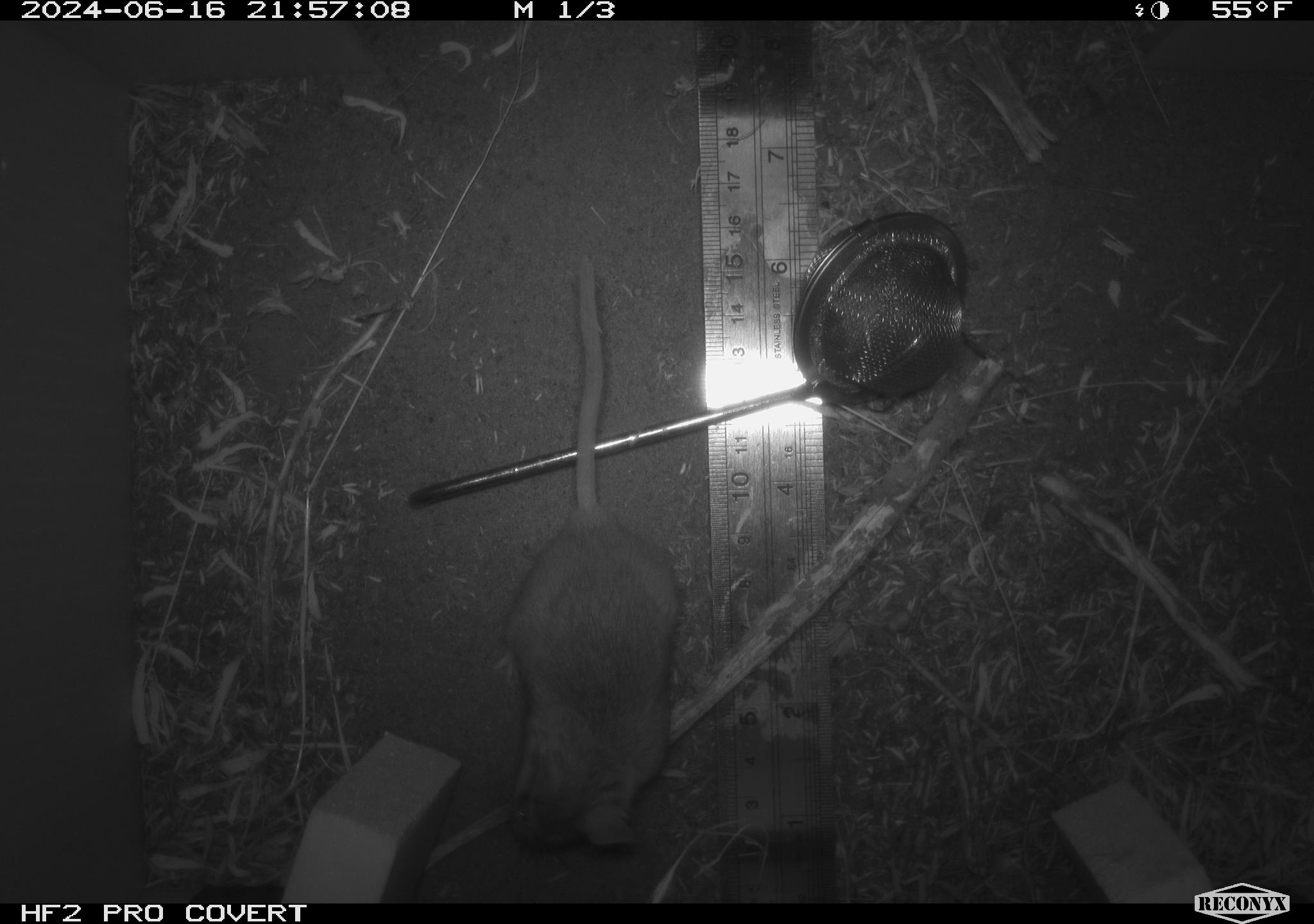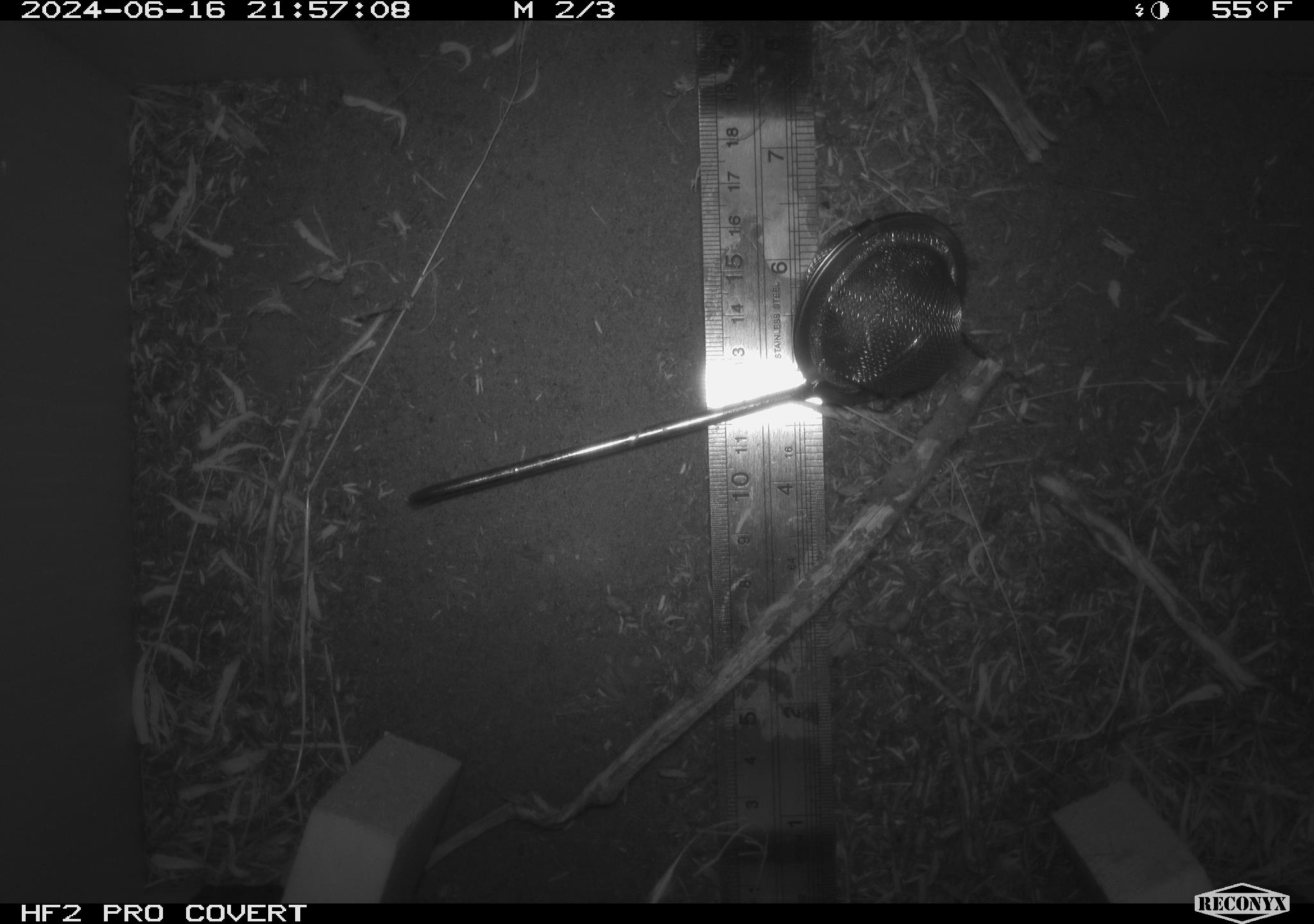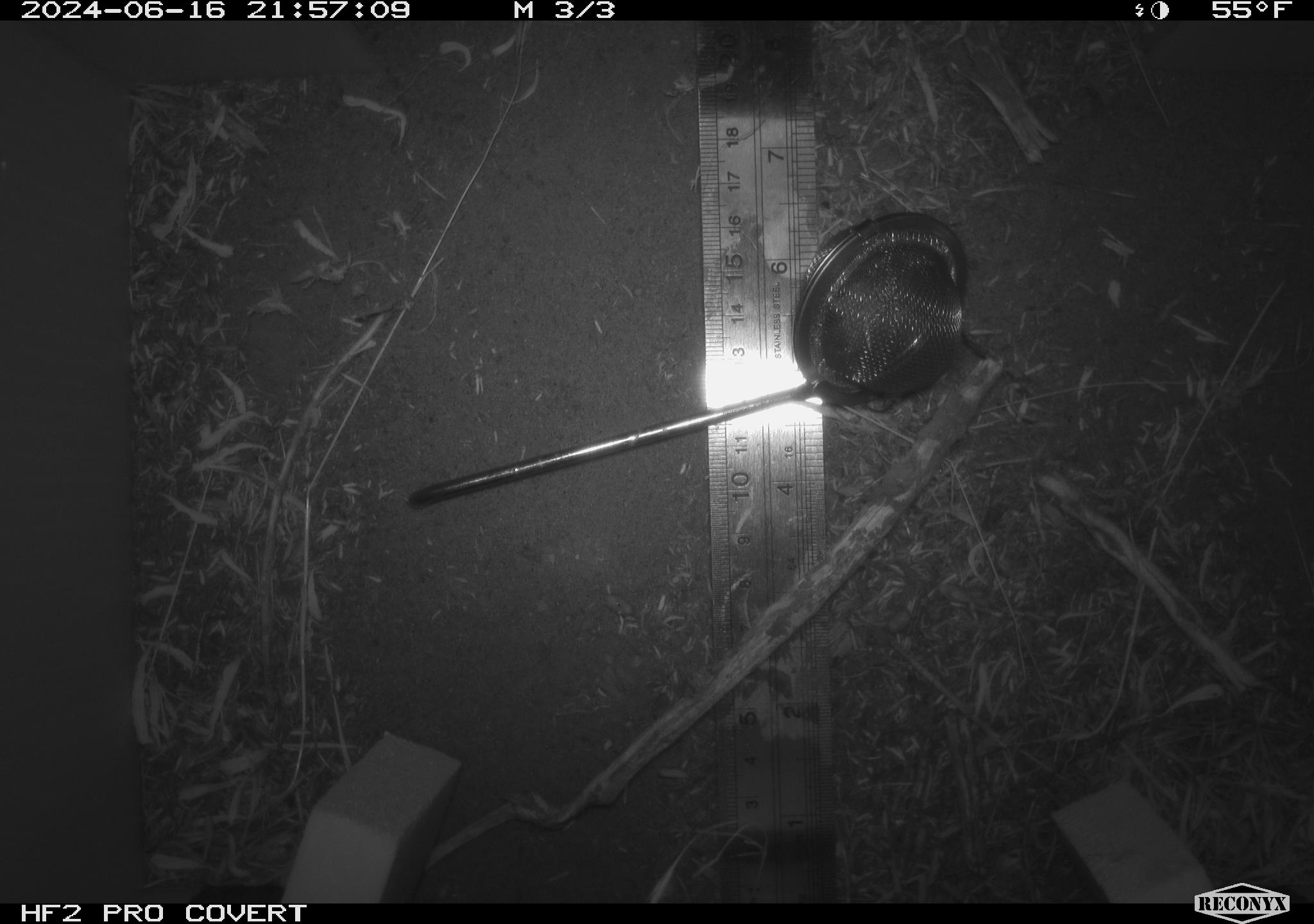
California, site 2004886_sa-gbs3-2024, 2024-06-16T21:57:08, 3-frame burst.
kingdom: Animalia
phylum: Chordata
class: Mammalia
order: Rodentia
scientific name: Rodentia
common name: mouse species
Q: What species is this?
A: Mouse species (Rodentia).